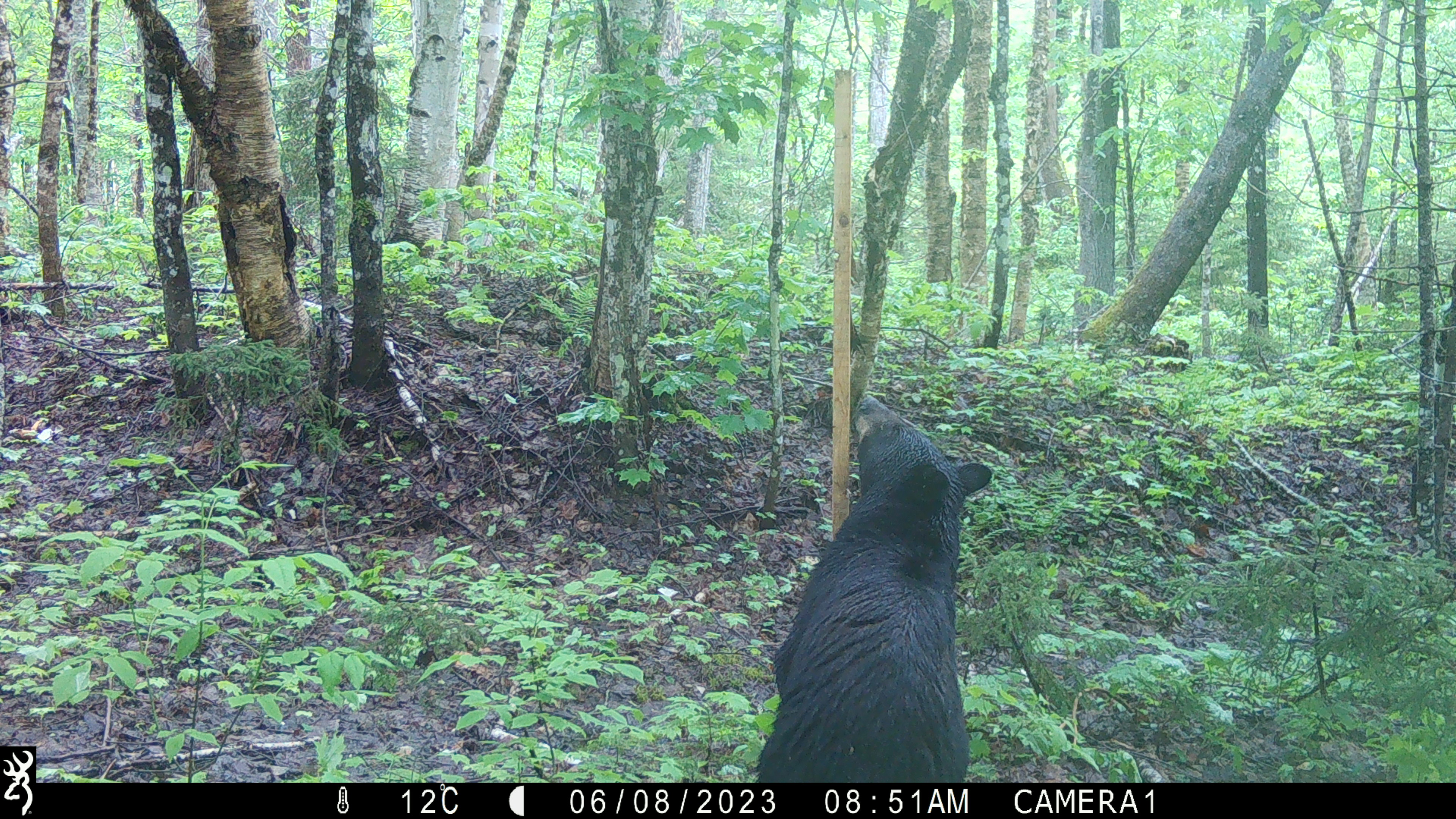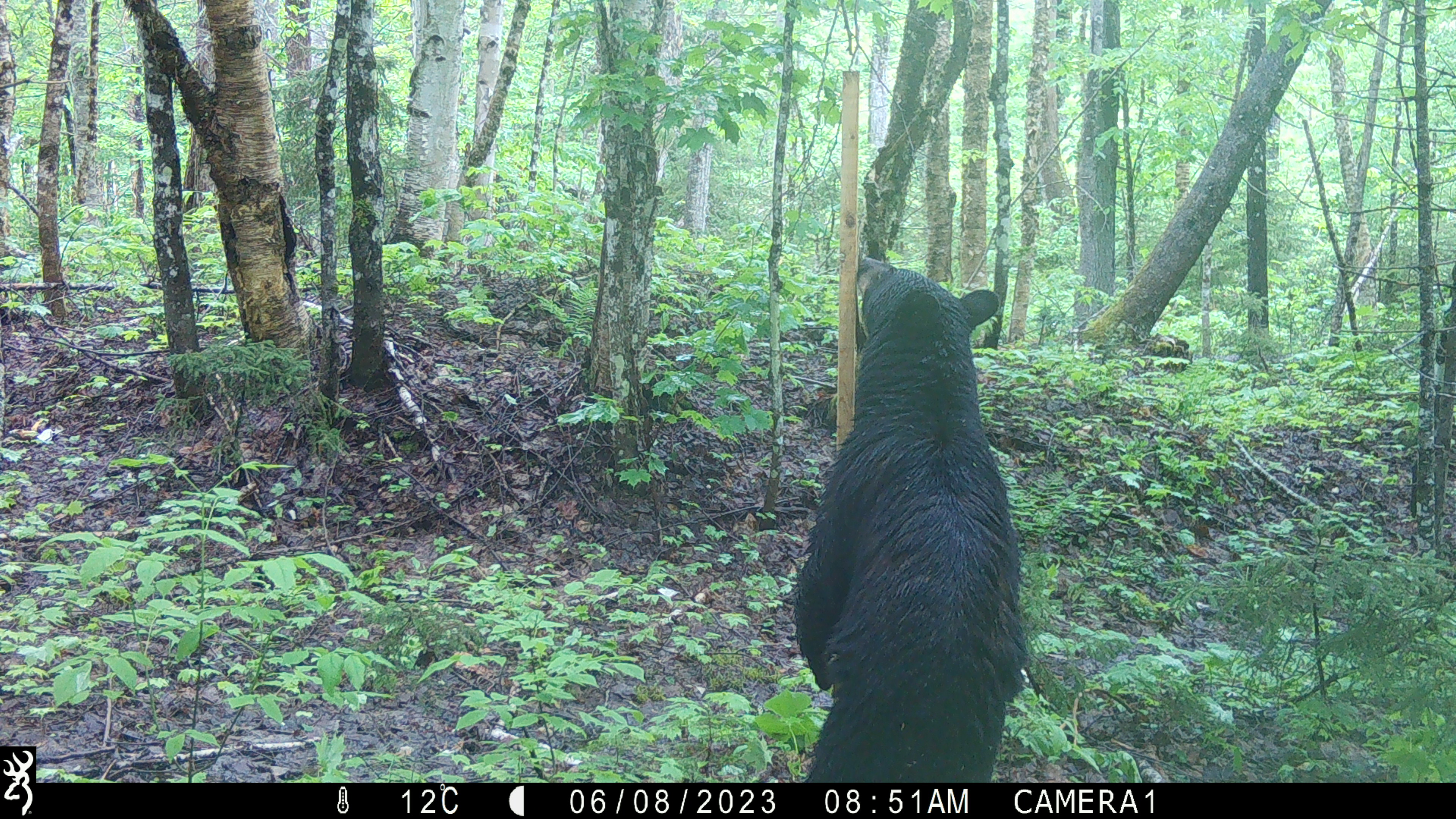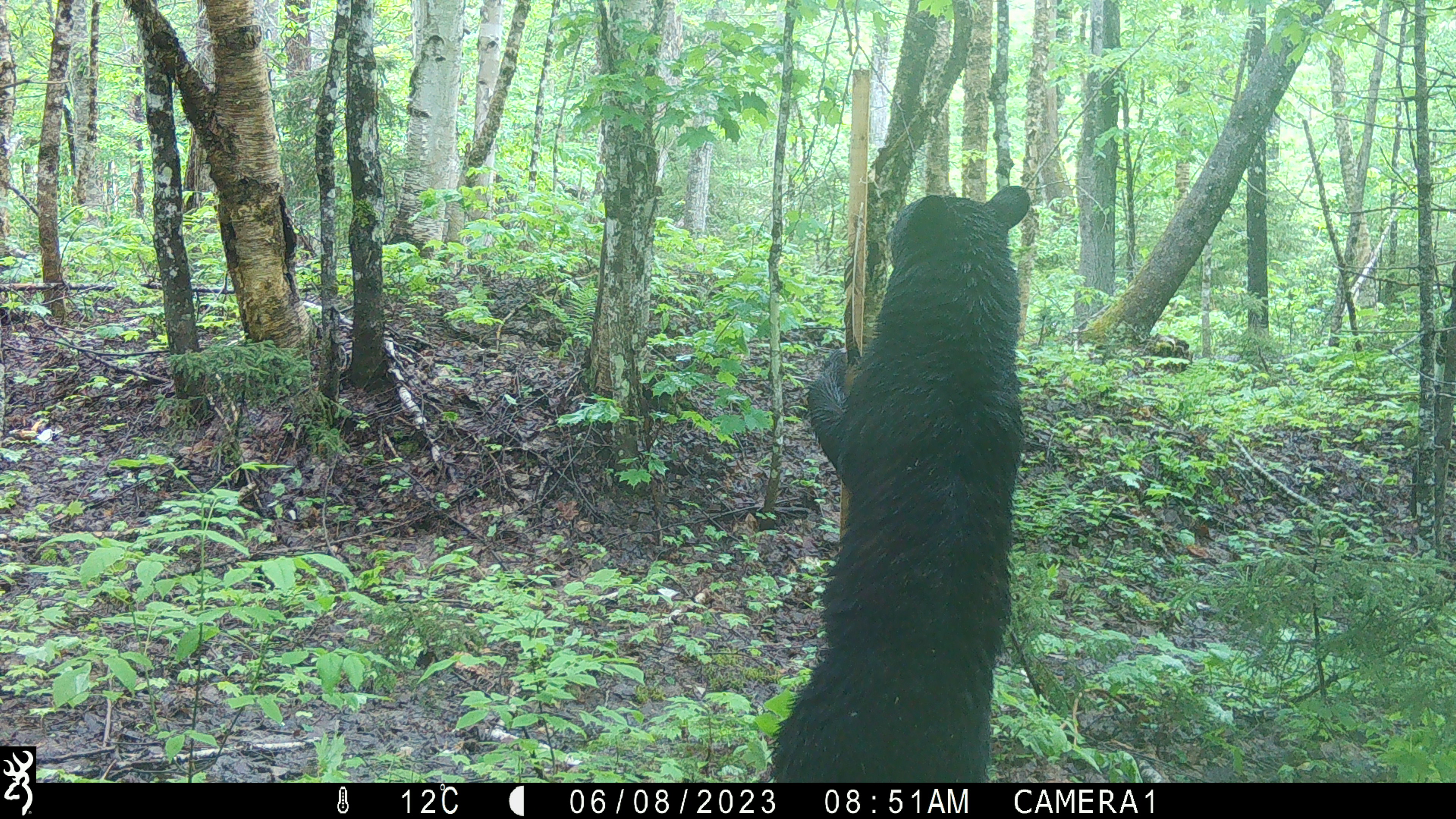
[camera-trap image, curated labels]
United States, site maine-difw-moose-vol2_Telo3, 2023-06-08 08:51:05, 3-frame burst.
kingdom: Animalia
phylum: Chordata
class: Mammalia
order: Carnivora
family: Ursidae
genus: Ursus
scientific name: Ursus americanus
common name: black bear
Black bear (Ursus americanus).